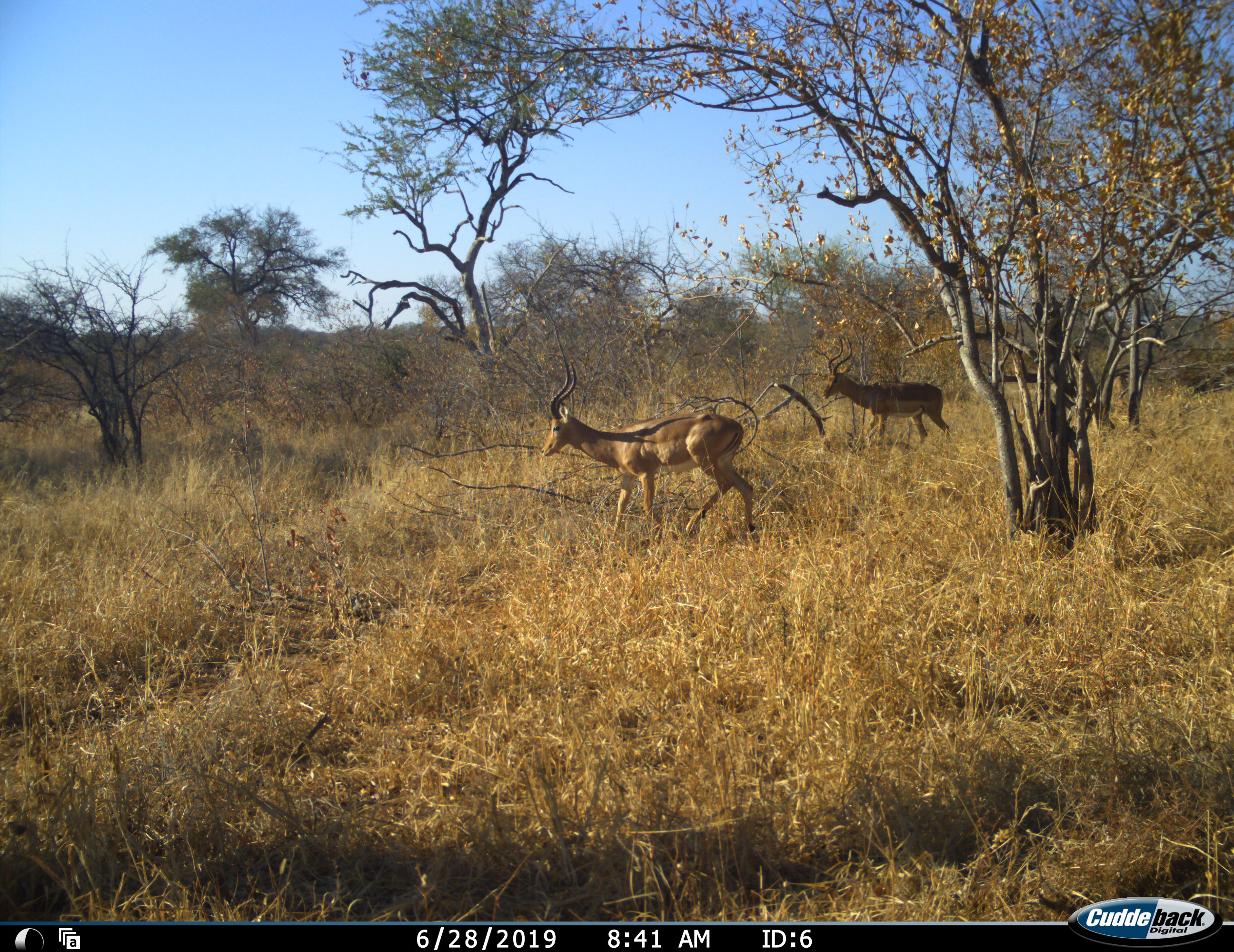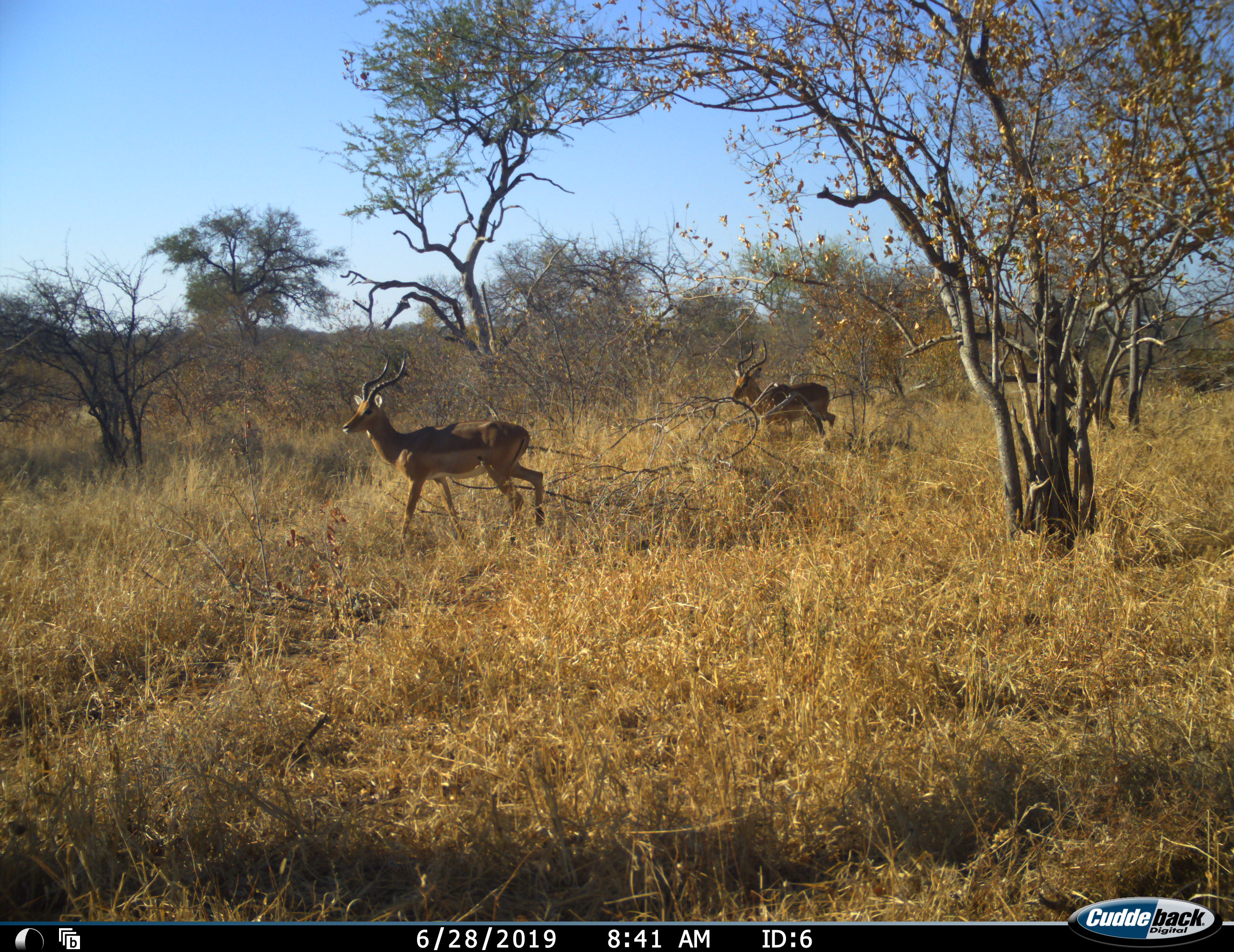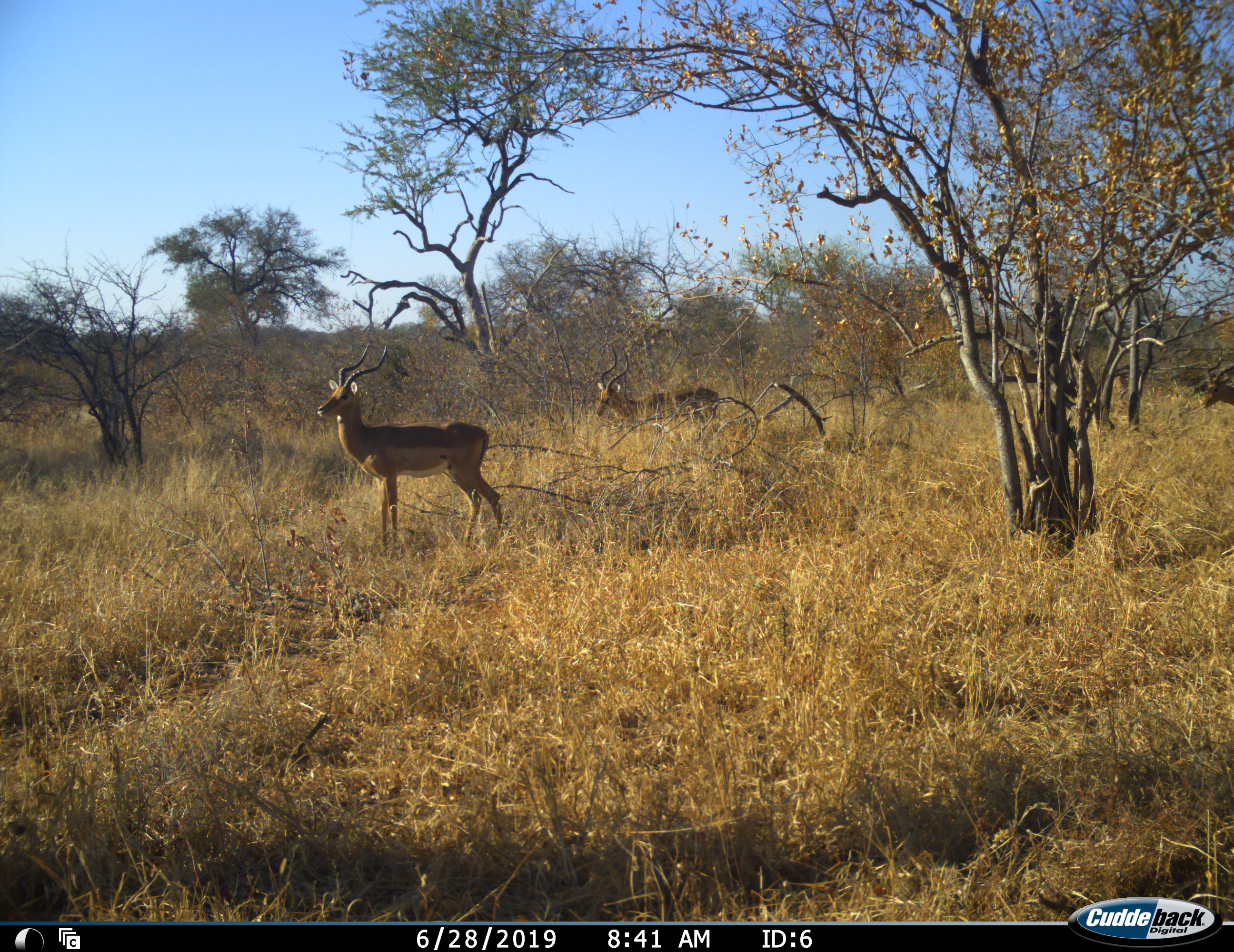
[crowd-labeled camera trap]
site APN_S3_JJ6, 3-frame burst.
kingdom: Animalia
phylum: Chordata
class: Mammalia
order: Artiodactyla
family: Bovidae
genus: Aepyceros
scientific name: Aepyceros melampus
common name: impala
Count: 3.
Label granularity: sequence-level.